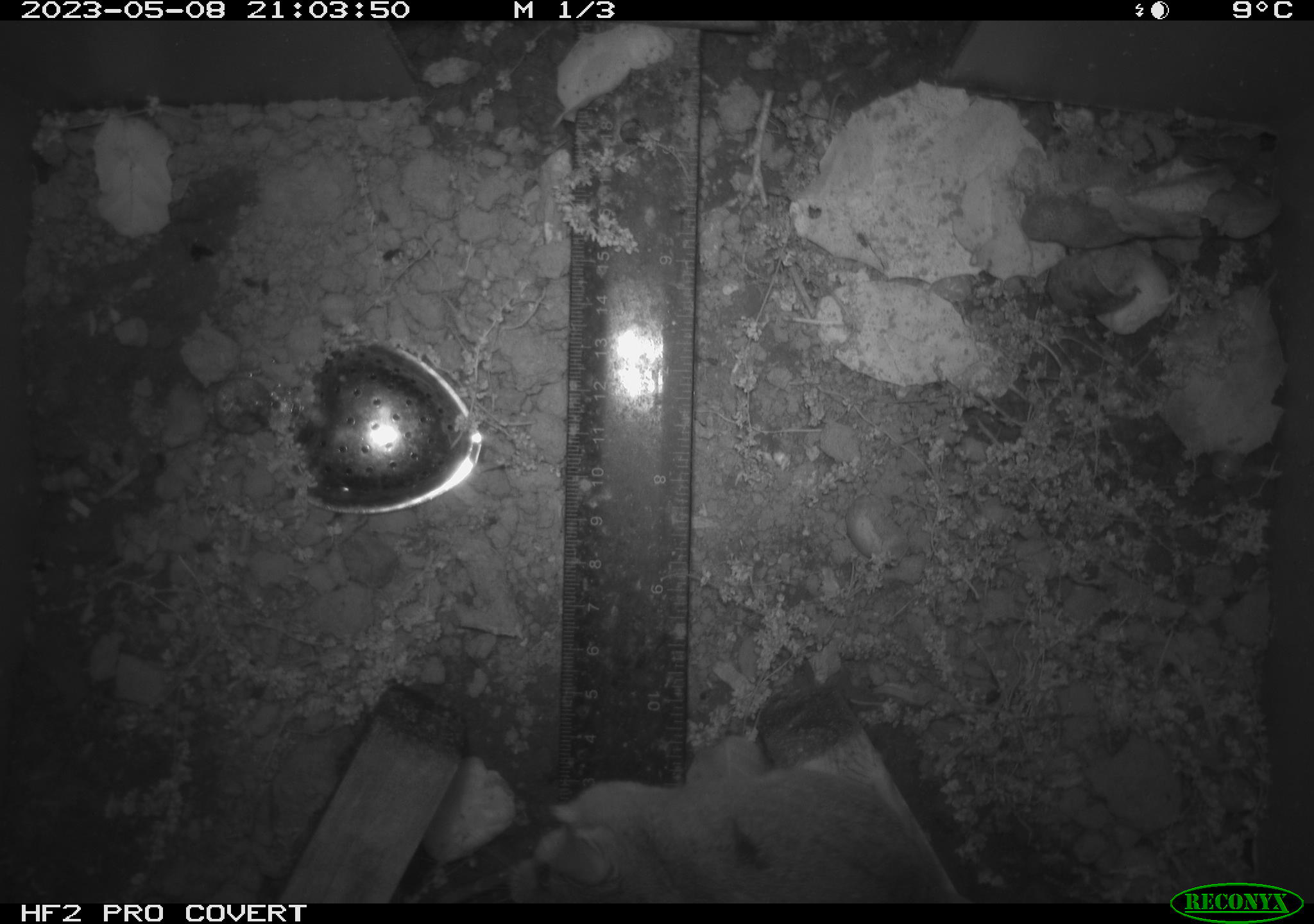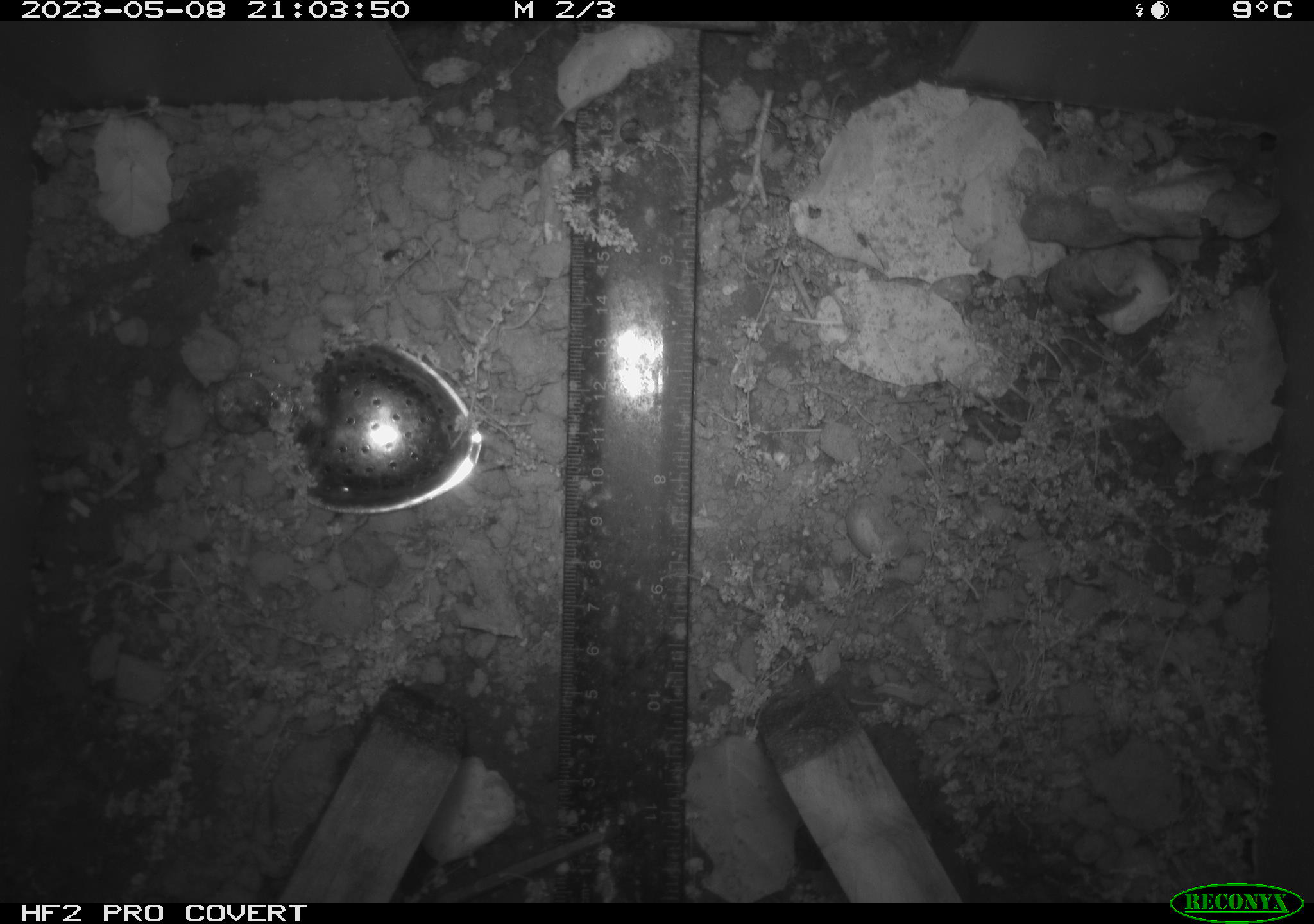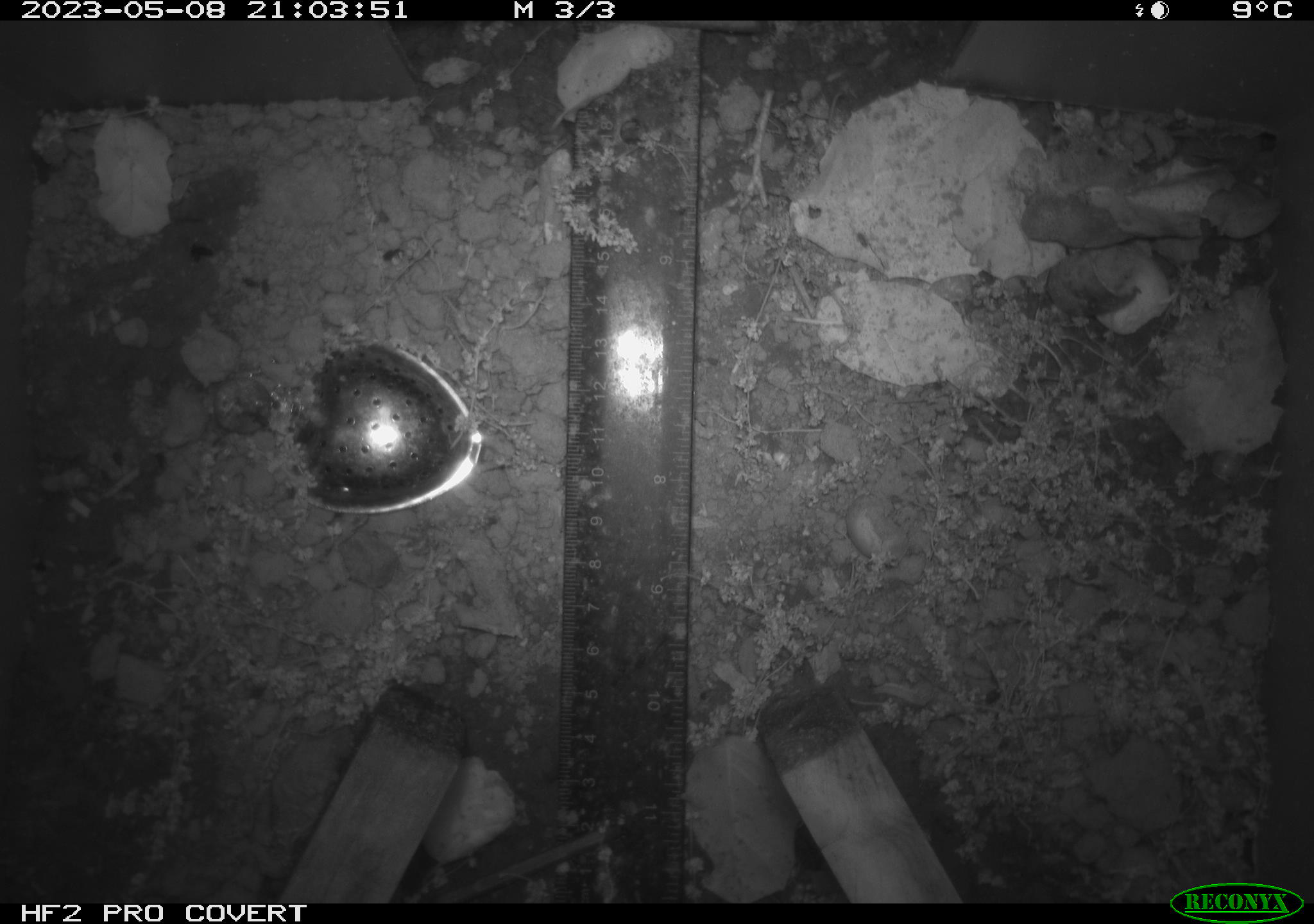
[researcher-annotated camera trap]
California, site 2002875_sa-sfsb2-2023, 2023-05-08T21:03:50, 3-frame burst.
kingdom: Animalia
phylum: Chordata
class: Mammalia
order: Rodentia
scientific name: Rodentia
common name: mouse species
Mouse species (Rodentia).